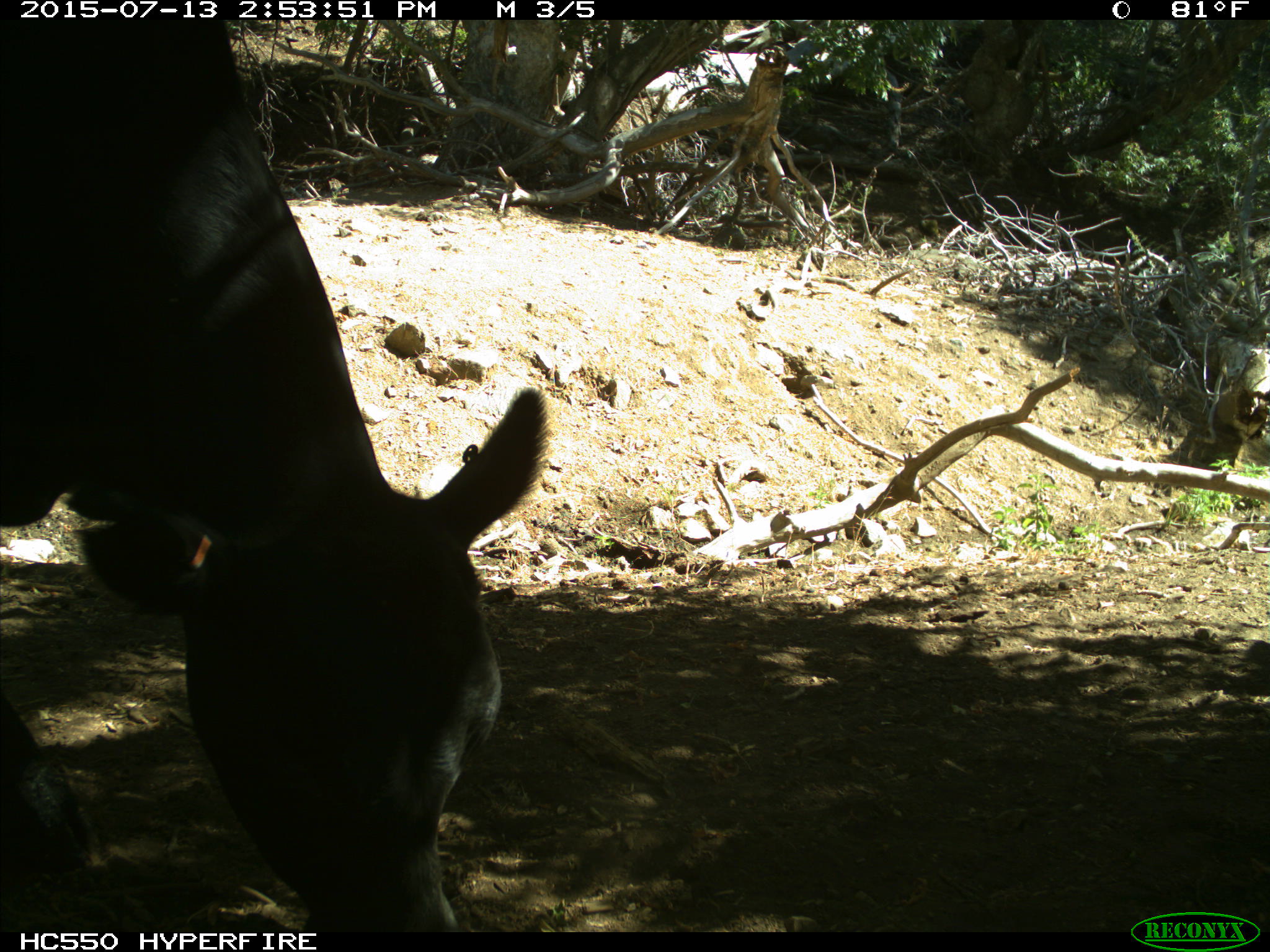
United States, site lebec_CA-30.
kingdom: Animalia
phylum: Chordata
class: Mammalia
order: Artiodactyla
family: Bovidae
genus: Bos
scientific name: Bos taurus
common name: domestic cow